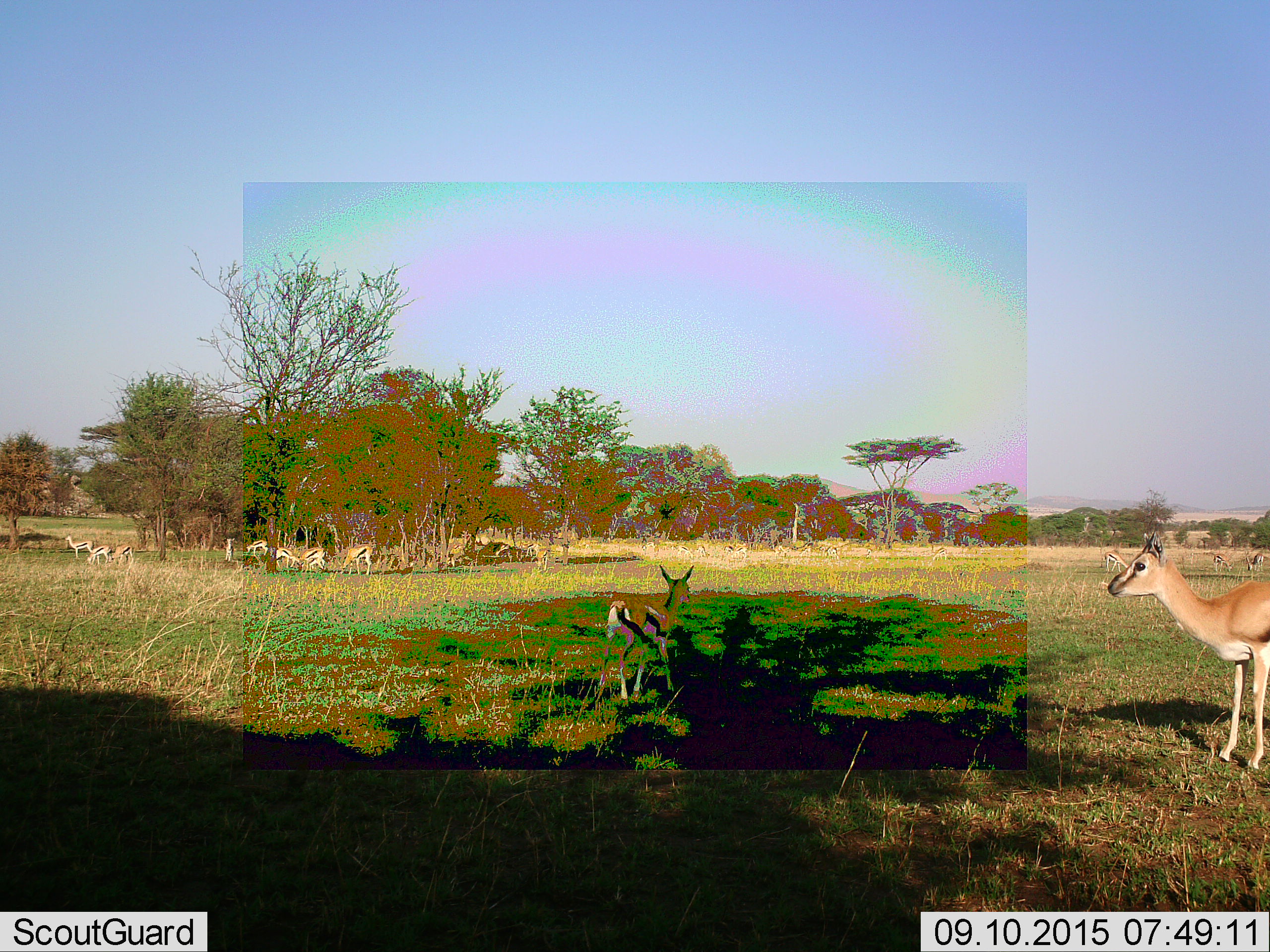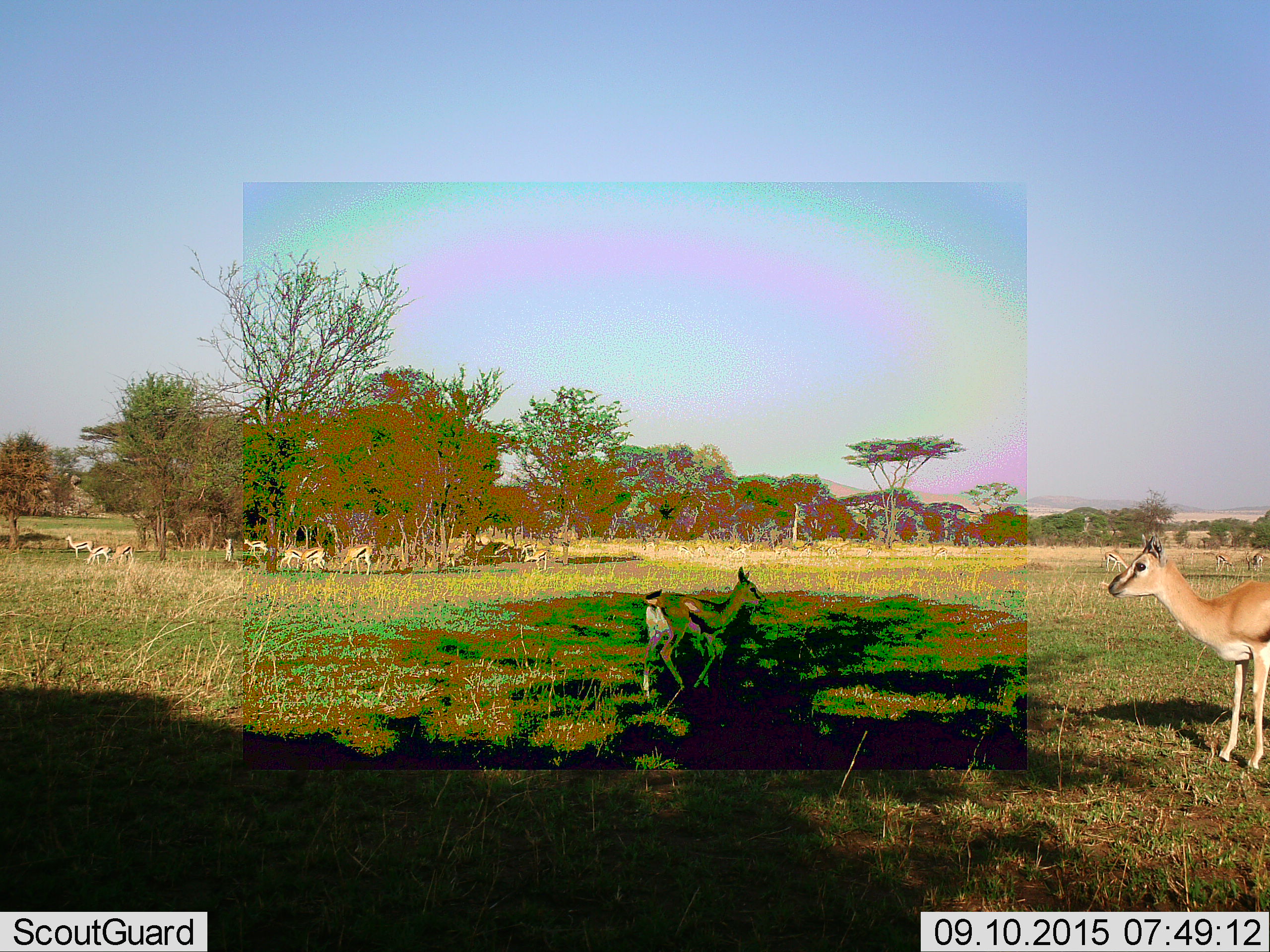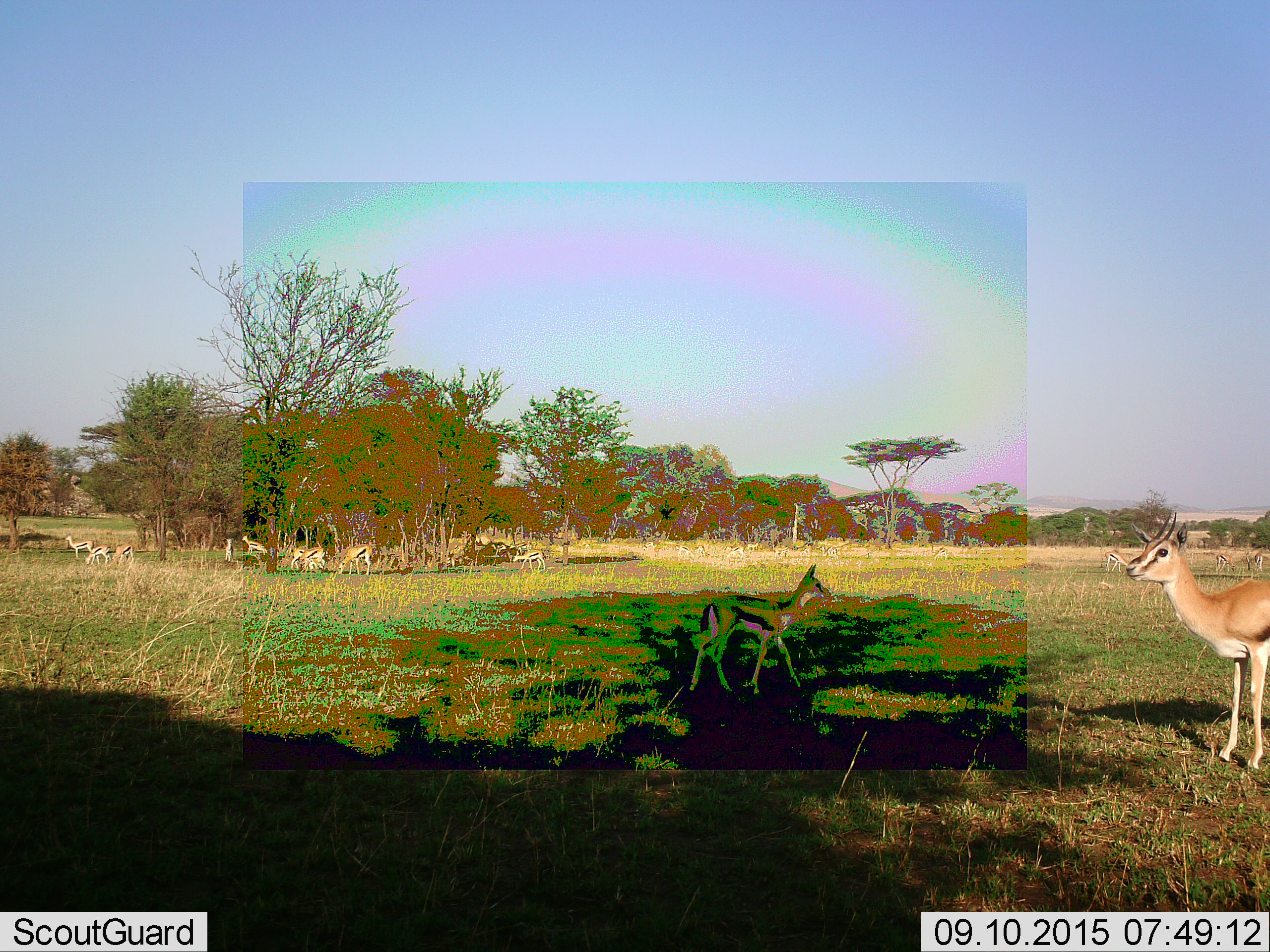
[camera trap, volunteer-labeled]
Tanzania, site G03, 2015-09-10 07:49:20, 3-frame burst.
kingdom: Animalia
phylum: Chordata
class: Mammalia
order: Artiodactyla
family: Bovidae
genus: Eudorcas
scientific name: Eudorcas thomsonii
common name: thomson's gazelle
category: gazellethomsons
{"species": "gazellethomsons (thomson's gazelle) (Eudorcas thomsonii)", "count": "11-50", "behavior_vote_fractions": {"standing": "78%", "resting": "6%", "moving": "67%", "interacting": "11%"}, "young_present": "61%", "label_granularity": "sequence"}